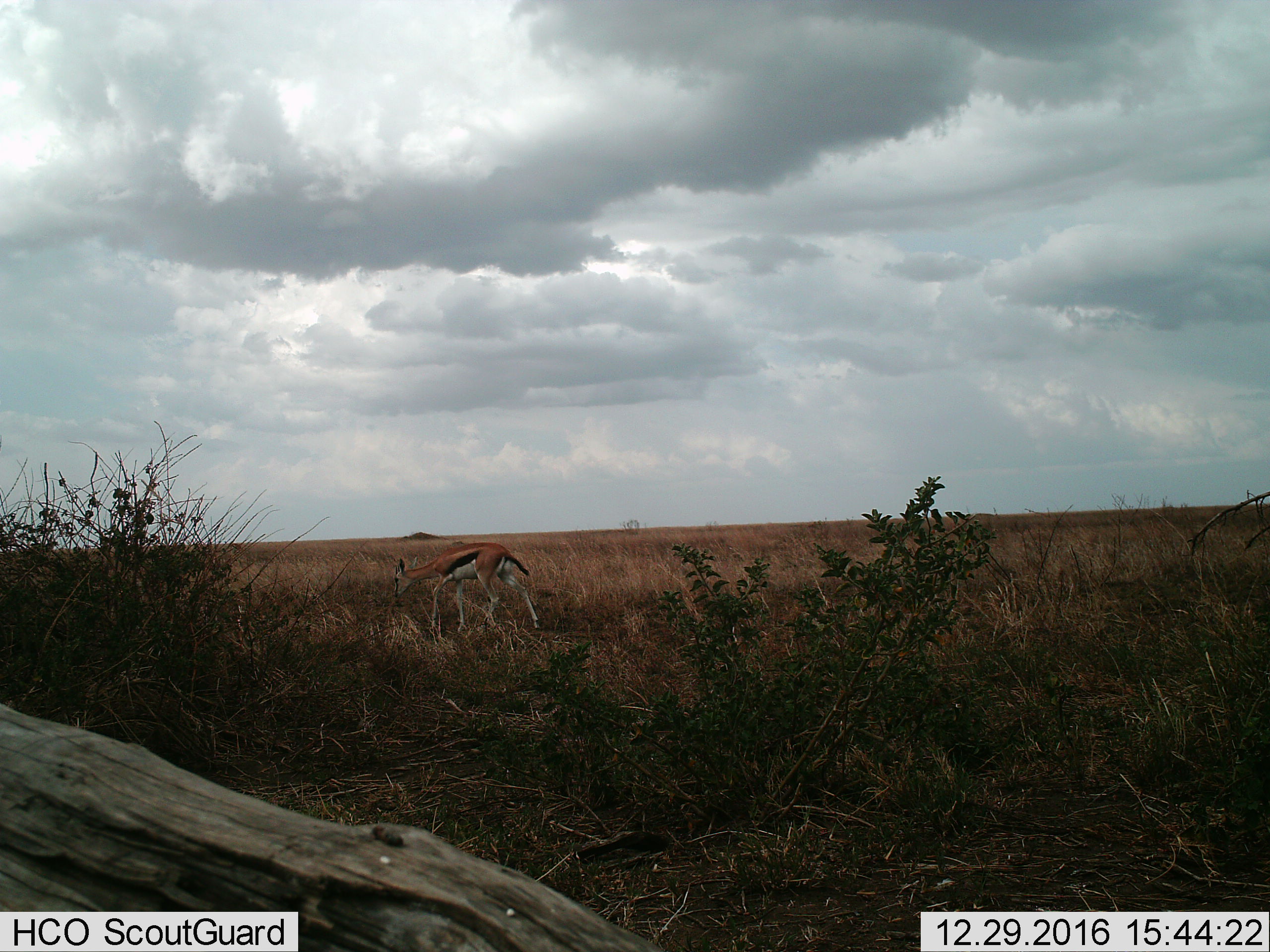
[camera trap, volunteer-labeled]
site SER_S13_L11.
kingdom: Animalia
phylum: Chordata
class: Mammalia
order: Artiodactyla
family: Bovidae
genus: Eudorcas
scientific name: Eudorcas thomsonii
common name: thomson's gazelle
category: gazellethomsons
Gazellethomsons (thomson's gazelle) (Eudorcas thomsonii), count 1. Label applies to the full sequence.